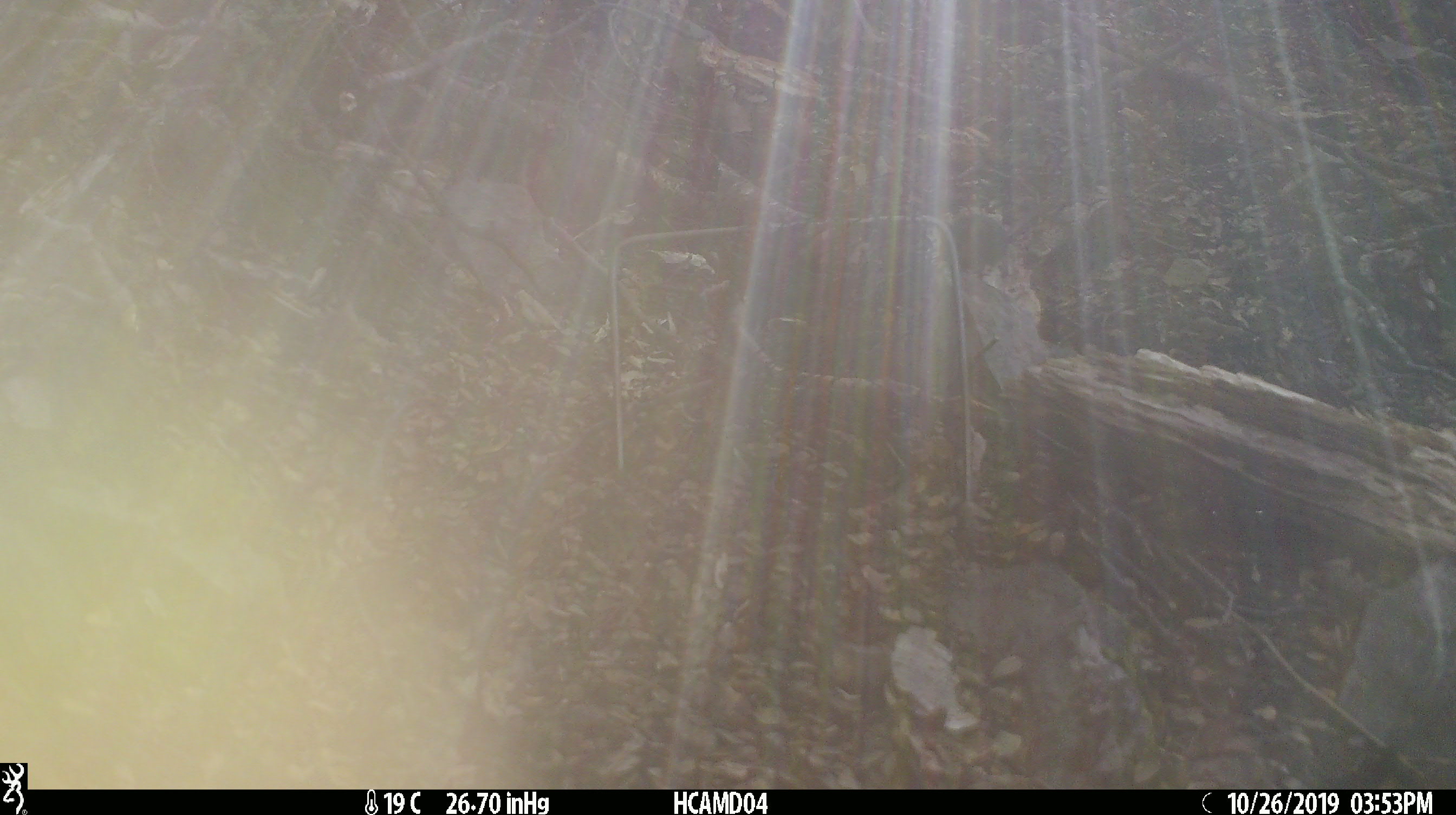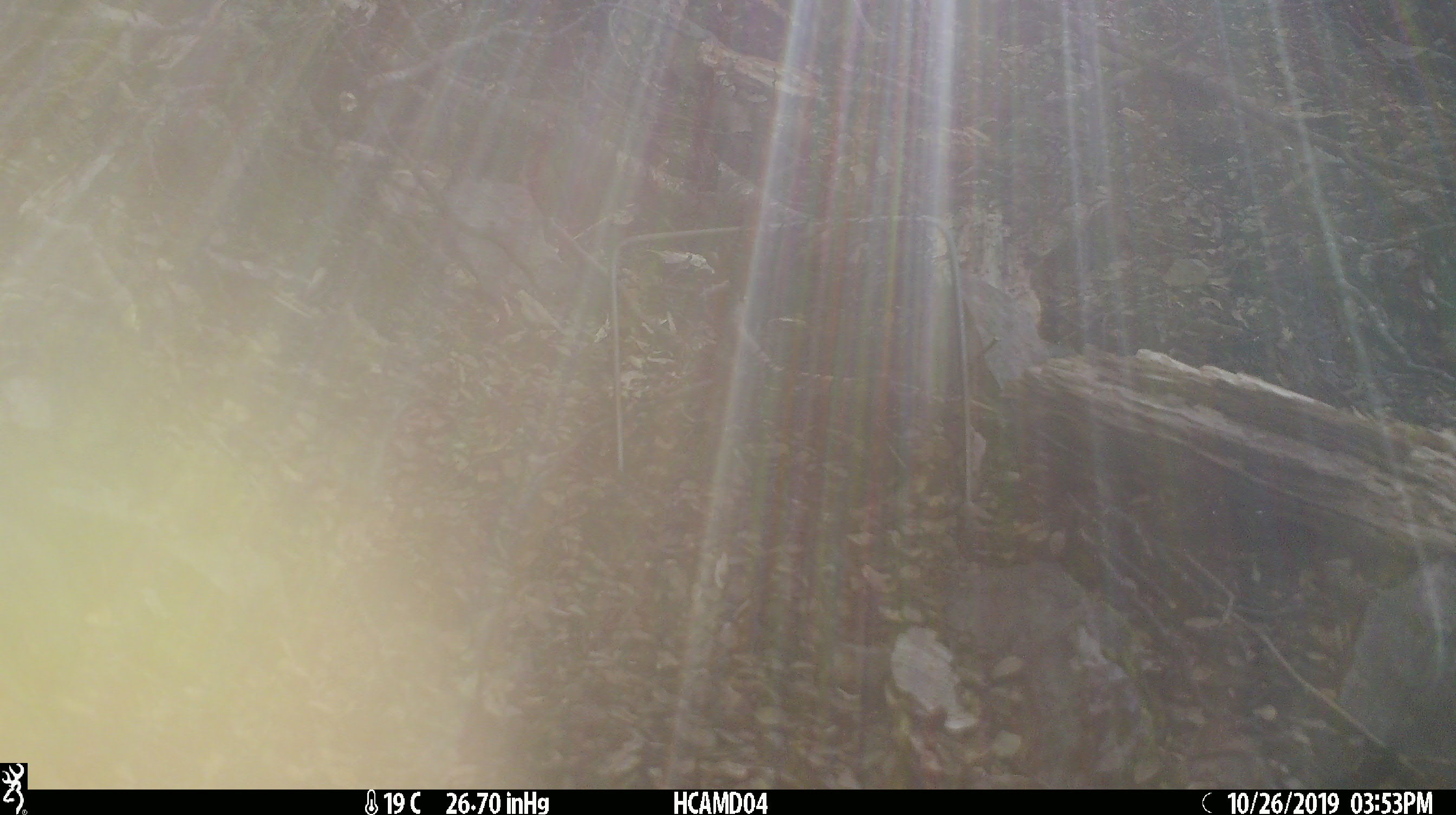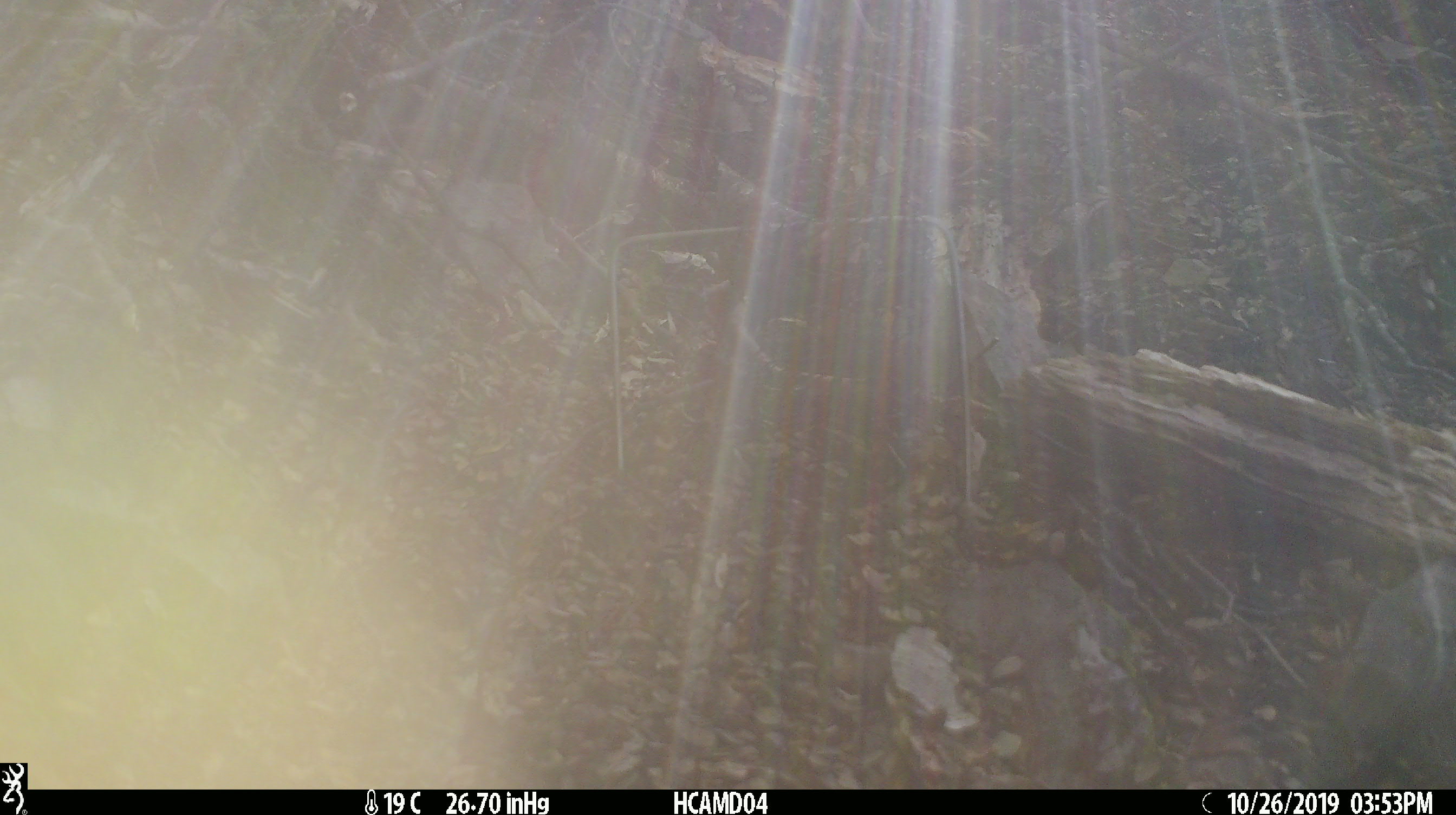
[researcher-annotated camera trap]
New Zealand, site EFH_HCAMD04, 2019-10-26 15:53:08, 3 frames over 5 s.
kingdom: Animalia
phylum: Chordata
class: Mammalia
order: Rodentia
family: Muridae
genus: Mus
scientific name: Mus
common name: mouse